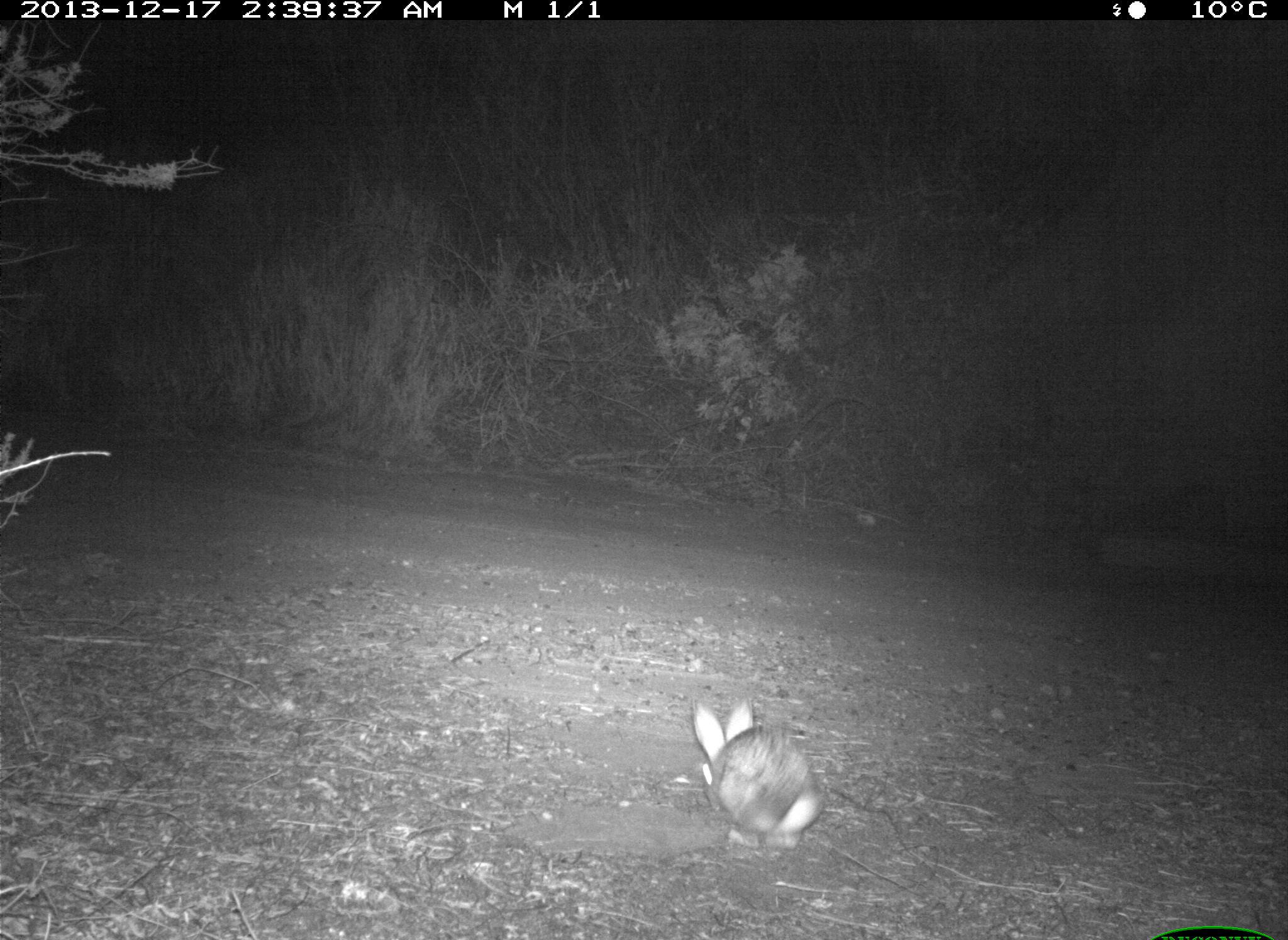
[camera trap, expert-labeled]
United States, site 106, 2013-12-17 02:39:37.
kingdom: Animalia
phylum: Chordata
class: Mammalia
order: Lagomorpha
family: Leporidae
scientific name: Leporidae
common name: rabbits and hares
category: rabbit